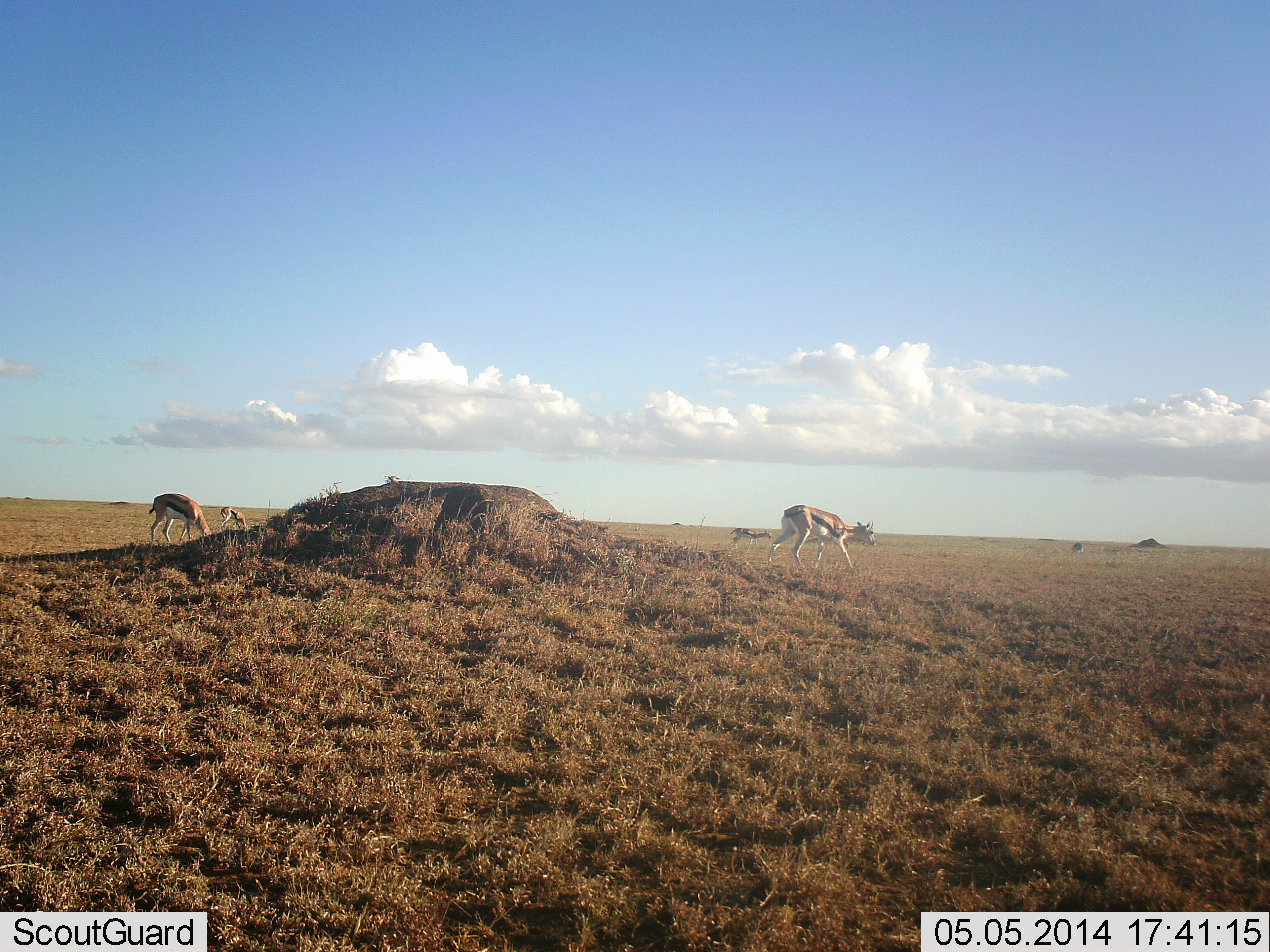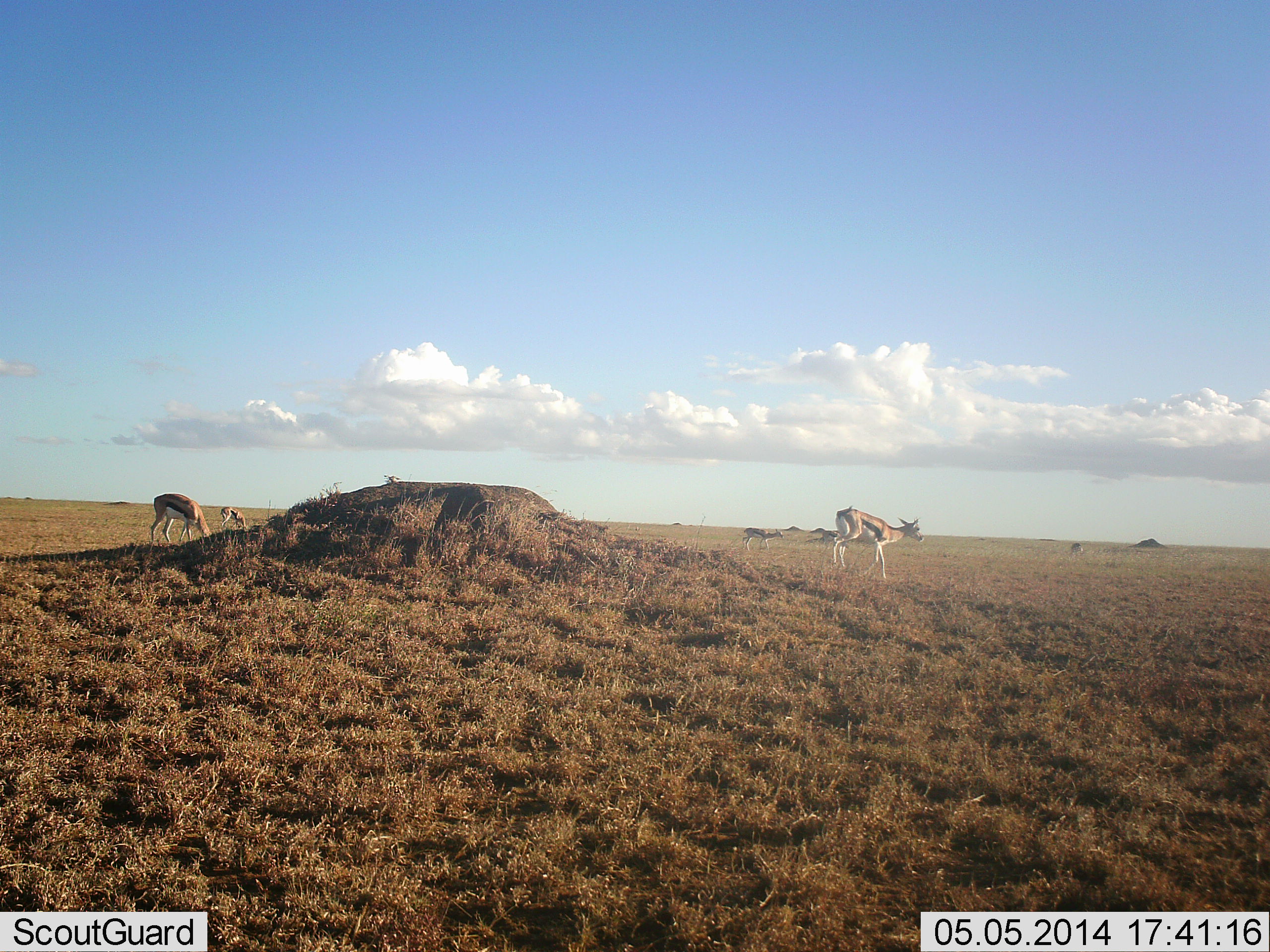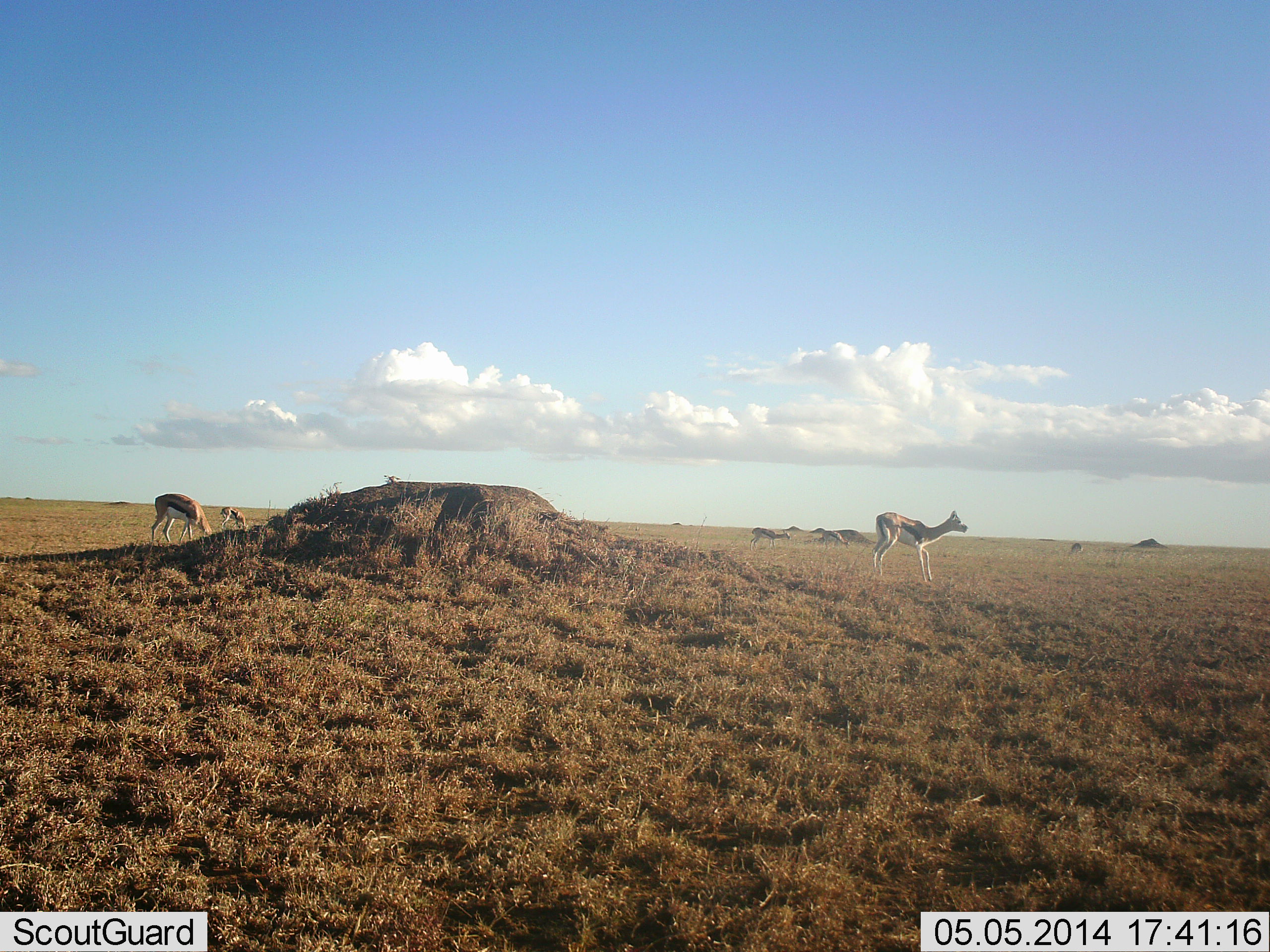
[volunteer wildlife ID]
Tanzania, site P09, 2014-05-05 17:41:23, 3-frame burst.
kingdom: Animalia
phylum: Chordata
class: Mammalia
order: Artiodactyla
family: Bovidae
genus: Eudorcas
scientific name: Eudorcas thomsonii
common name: thomson's gazelle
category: gazellethomsons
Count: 5.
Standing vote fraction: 30%.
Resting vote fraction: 0%.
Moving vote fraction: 90%.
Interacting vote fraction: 0%.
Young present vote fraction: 0%.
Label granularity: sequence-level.